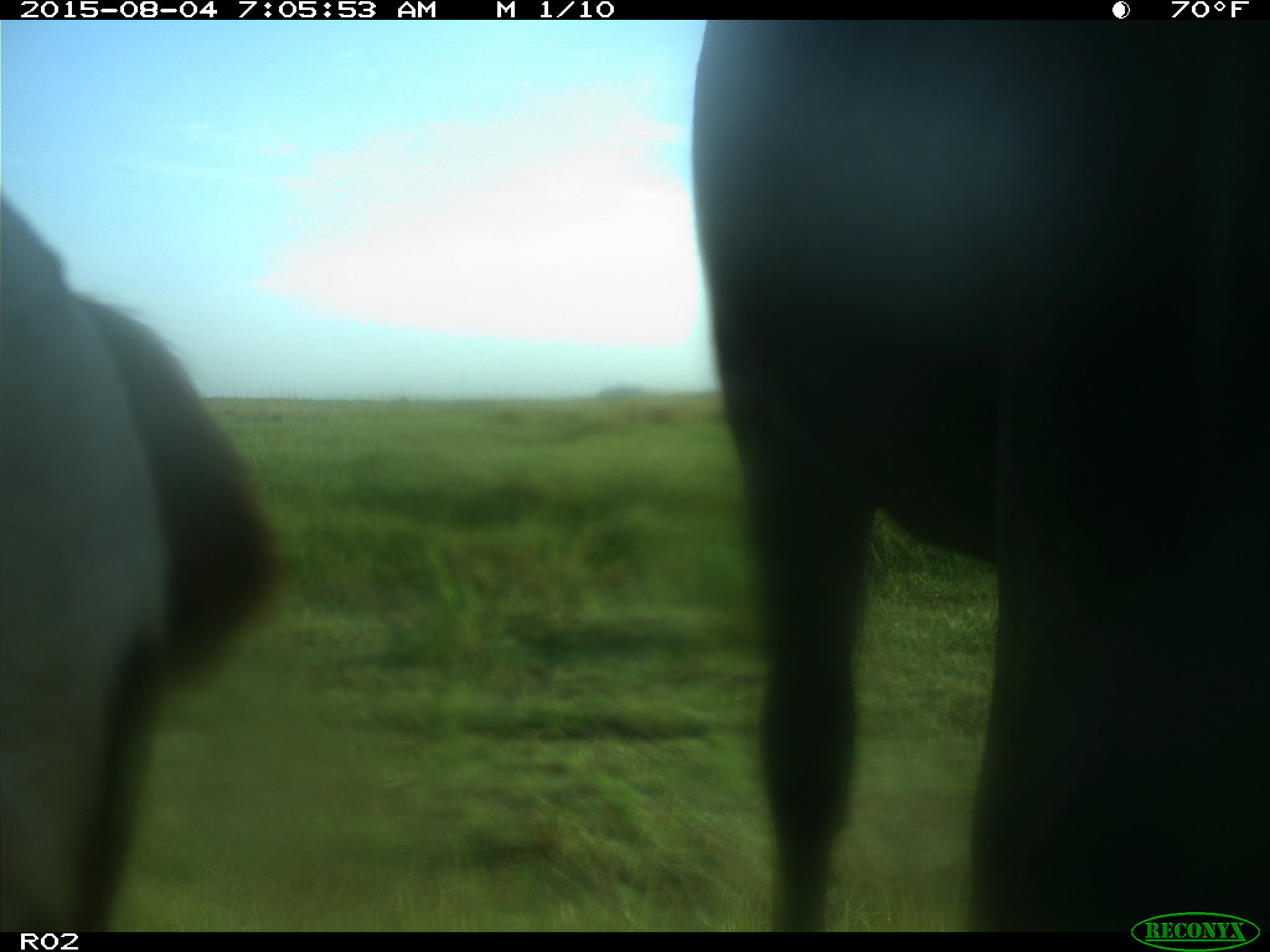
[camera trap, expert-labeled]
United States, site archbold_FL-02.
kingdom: Animalia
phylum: Chordata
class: Mammalia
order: Artiodactyla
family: Bovidae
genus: Bos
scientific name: Bos taurus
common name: domestic cow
Bos taurus (domestic cow).